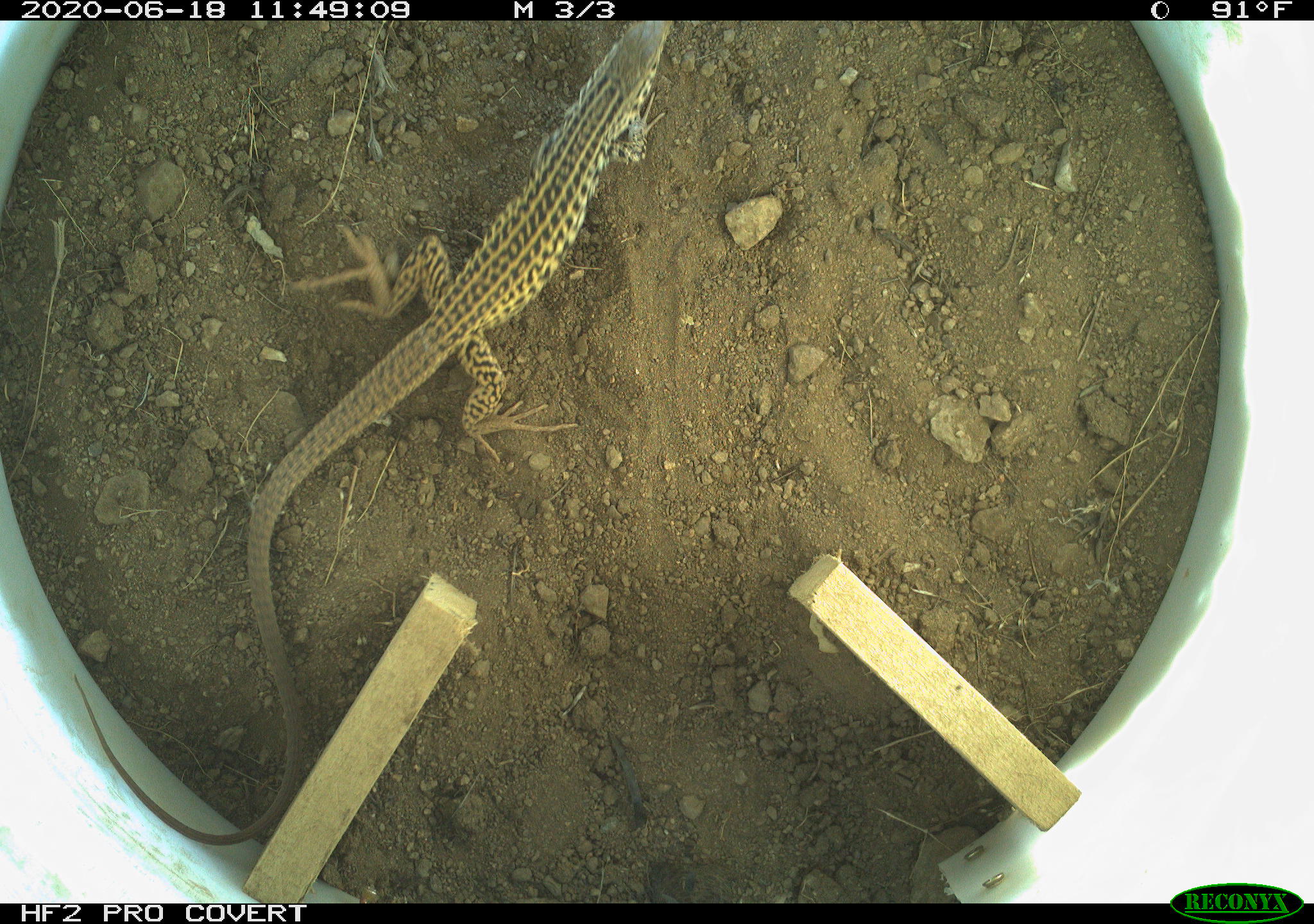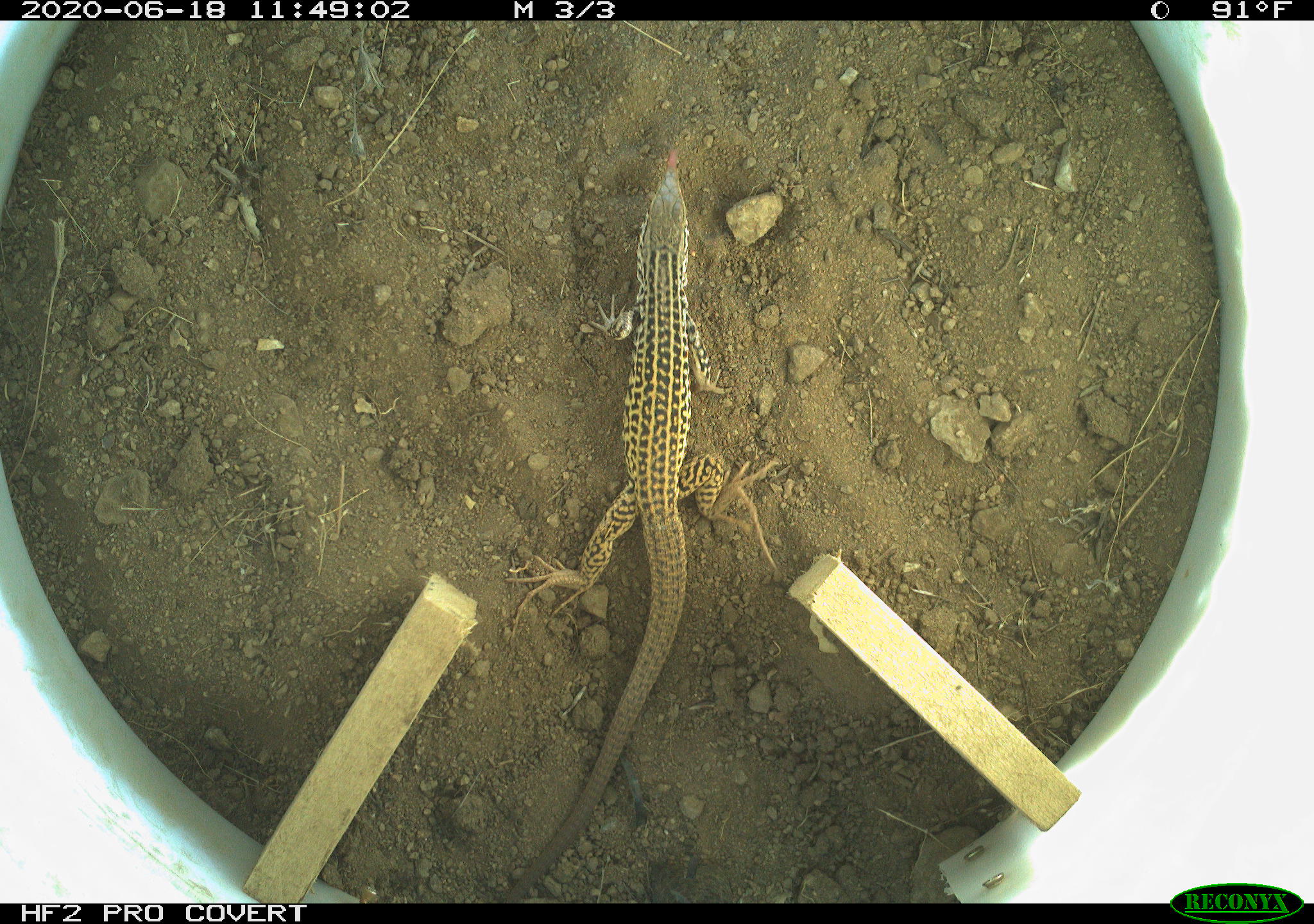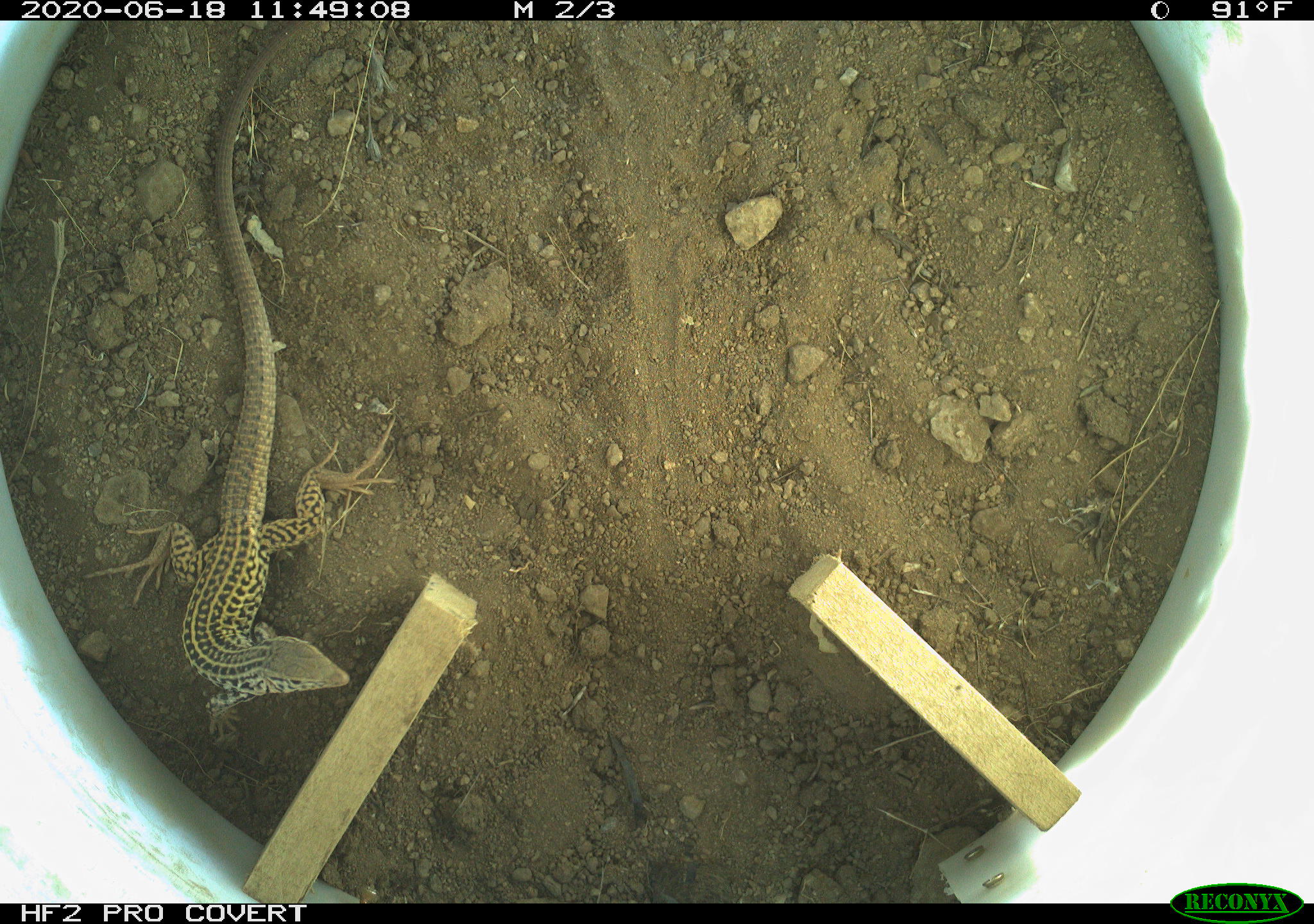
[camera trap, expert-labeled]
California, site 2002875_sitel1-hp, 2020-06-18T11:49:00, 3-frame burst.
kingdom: Animalia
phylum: Chordata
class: Reptilia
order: Squamata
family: Teiidae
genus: Aspidoscelis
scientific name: Aspidoscelis tigris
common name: western whiptail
Western whiptail (Aspidoscelis tigris).